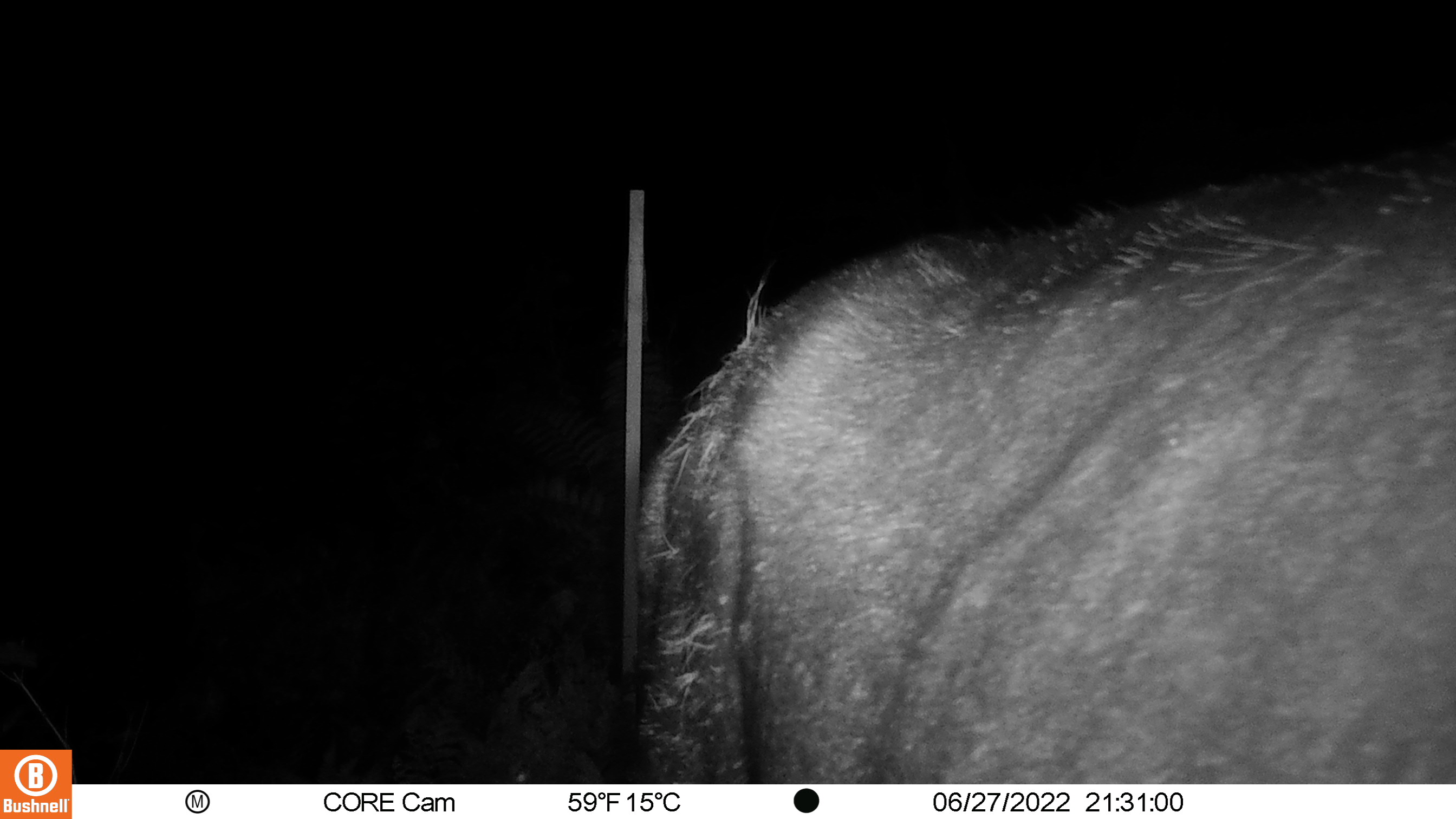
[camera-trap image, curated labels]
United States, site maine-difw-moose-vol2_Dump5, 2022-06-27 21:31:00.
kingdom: Animalia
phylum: Chordata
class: Mammalia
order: Artiodactyla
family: Cervidae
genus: Alces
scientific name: Alces alces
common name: moose